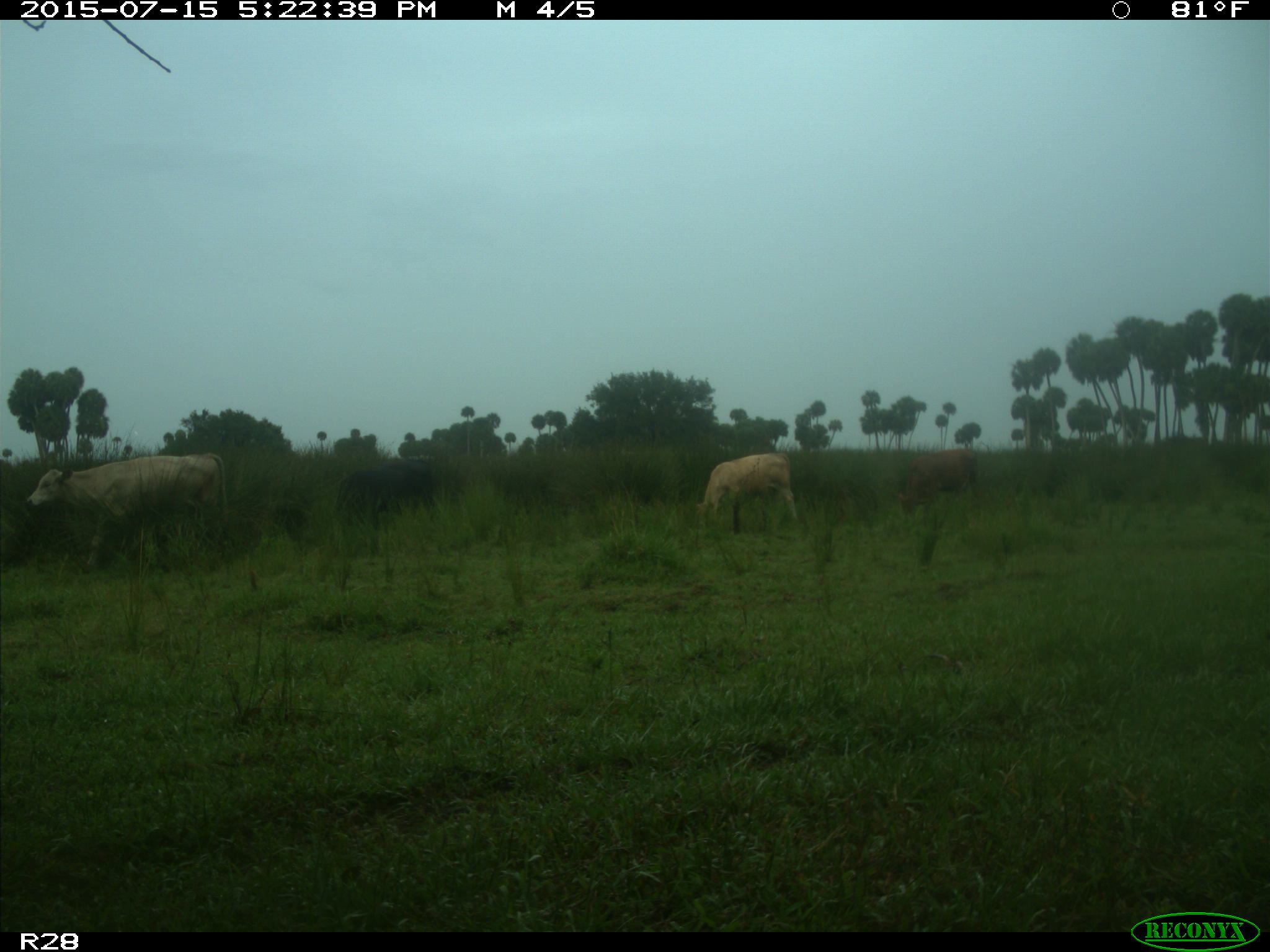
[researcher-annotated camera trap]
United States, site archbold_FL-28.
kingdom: Animalia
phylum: Chordata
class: Mammalia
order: Artiodactyla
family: Bovidae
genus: Bos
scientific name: Bos taurus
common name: domestic cow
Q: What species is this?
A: Bos taurus (domestic cow).